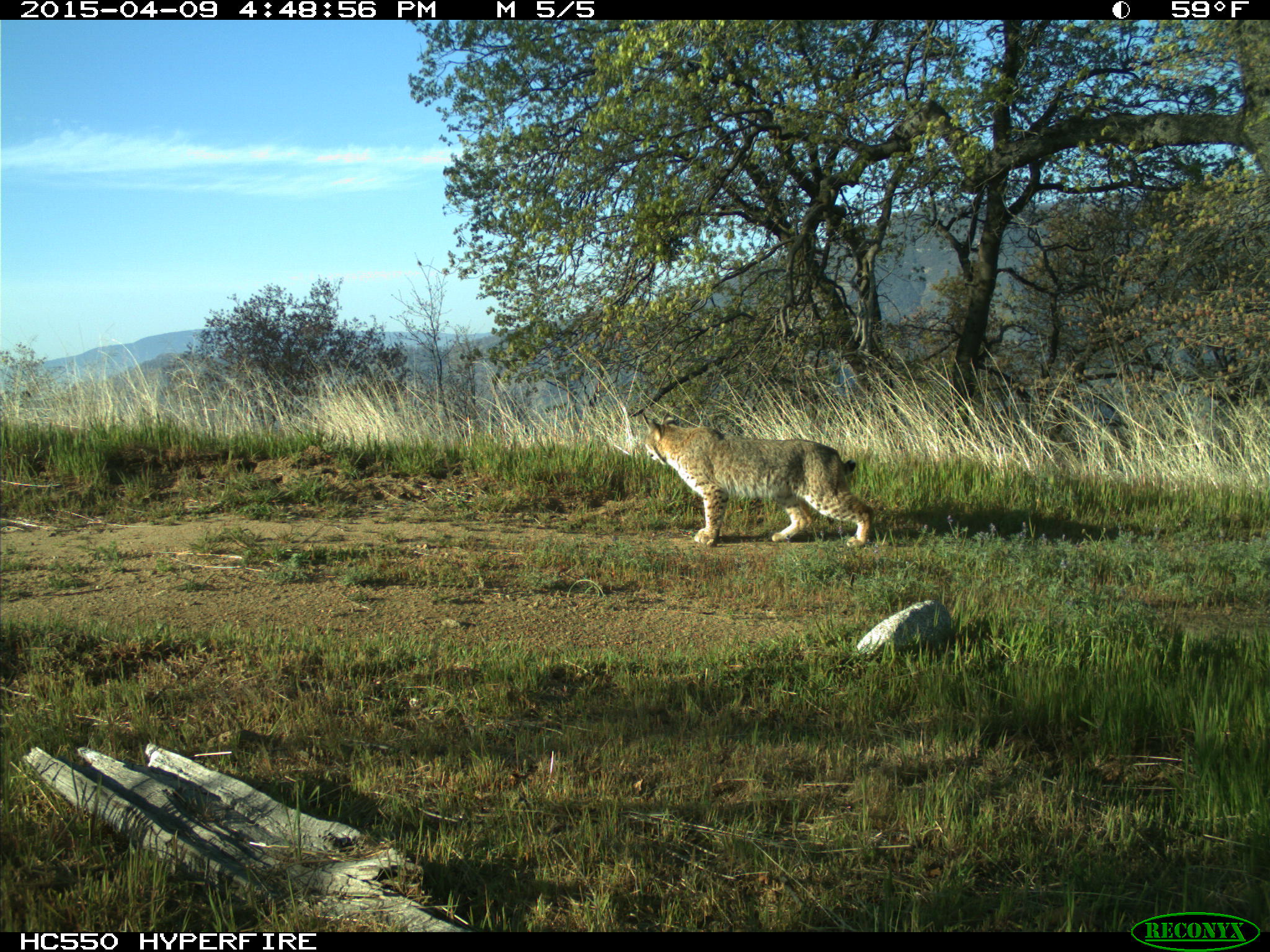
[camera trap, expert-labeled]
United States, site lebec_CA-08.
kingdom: Animalia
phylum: Chordata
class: Mammalia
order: Carnivora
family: Felidae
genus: Lynx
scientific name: Lynx rufus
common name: bobcat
Lynx rufus (bobcat).